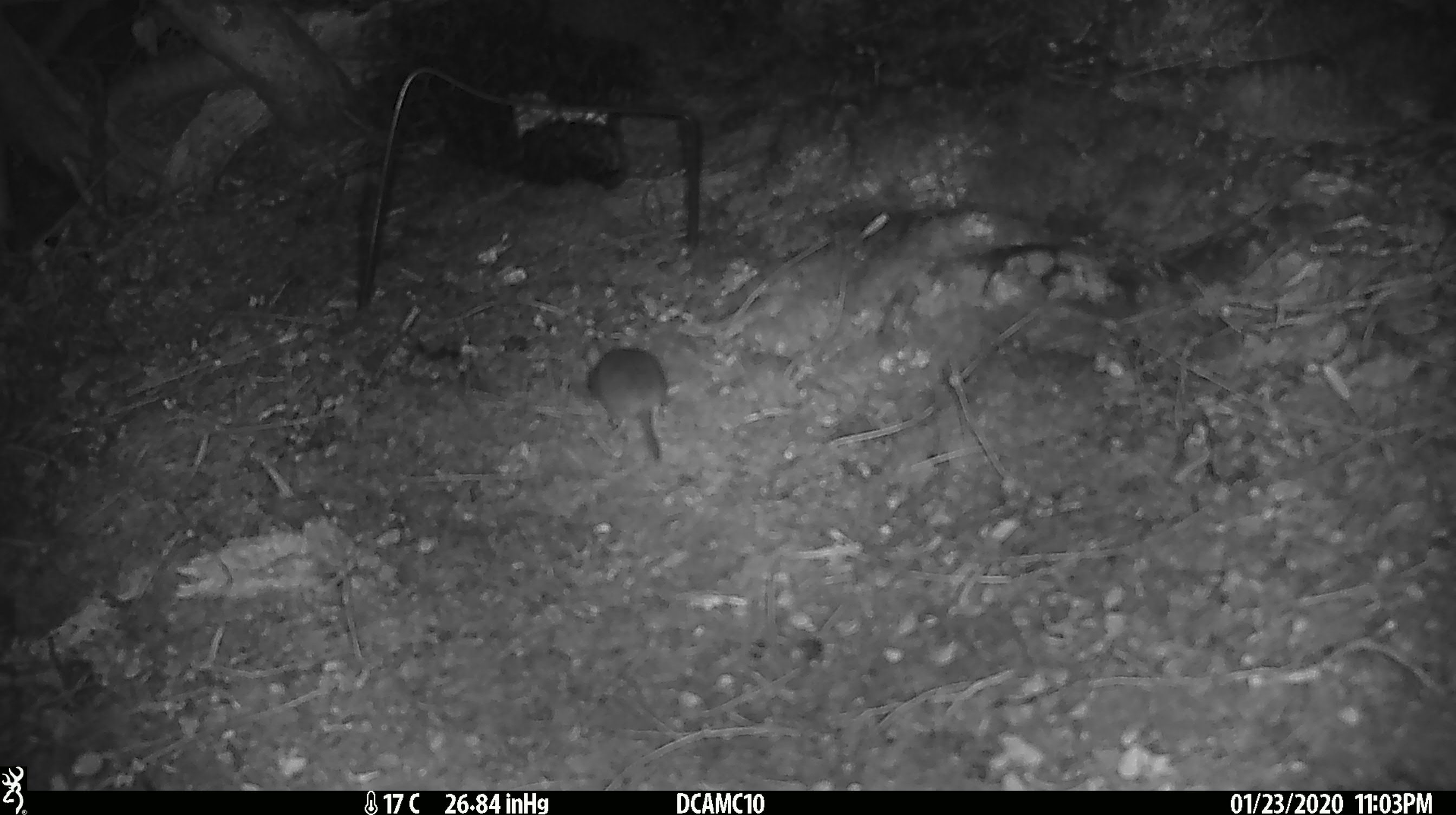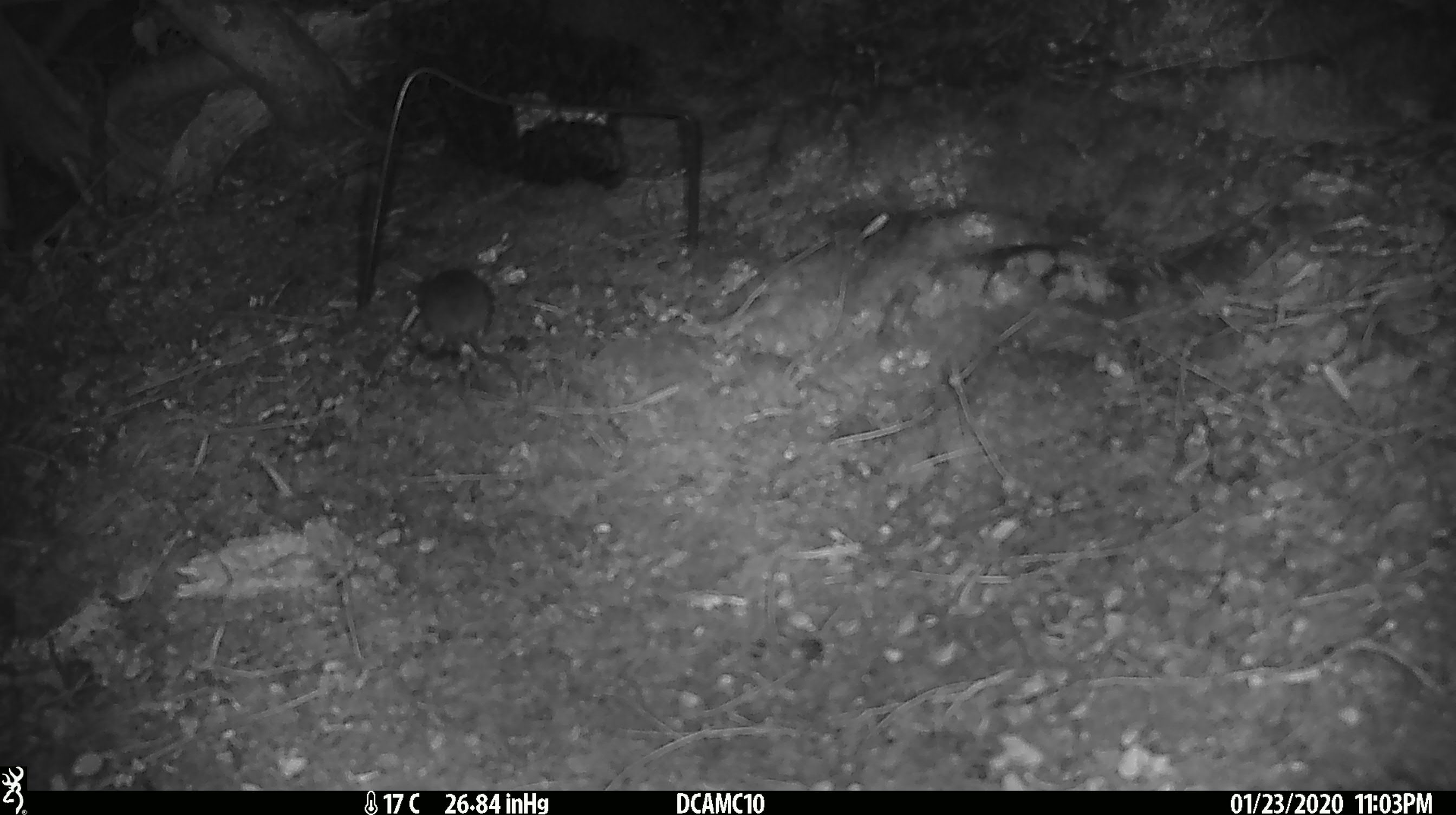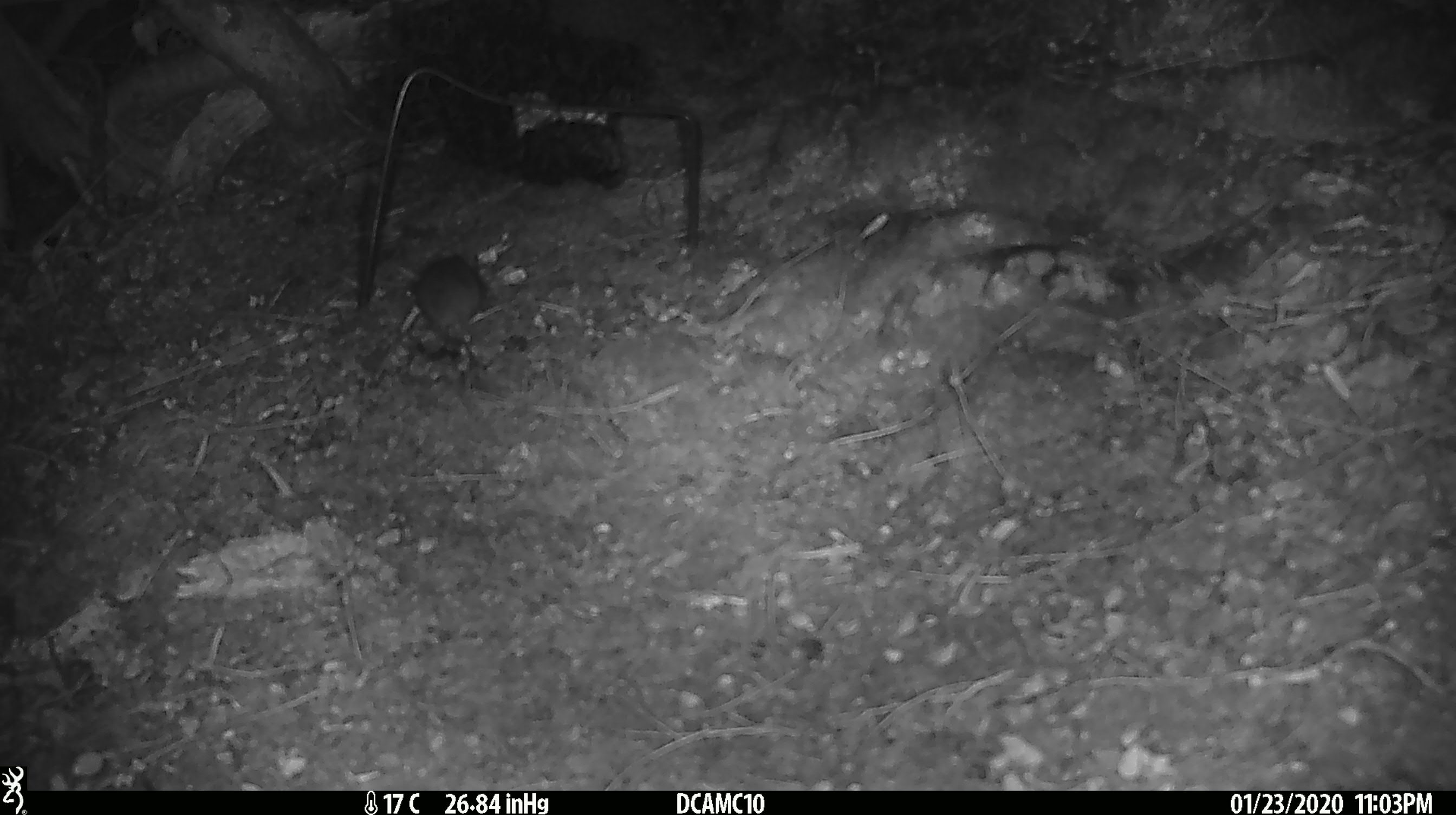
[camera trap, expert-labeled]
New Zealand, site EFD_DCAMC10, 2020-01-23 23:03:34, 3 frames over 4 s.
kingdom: Animalia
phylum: Chordata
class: Mammalia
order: Rodentia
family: Muridae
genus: Mus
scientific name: Mus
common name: mouse